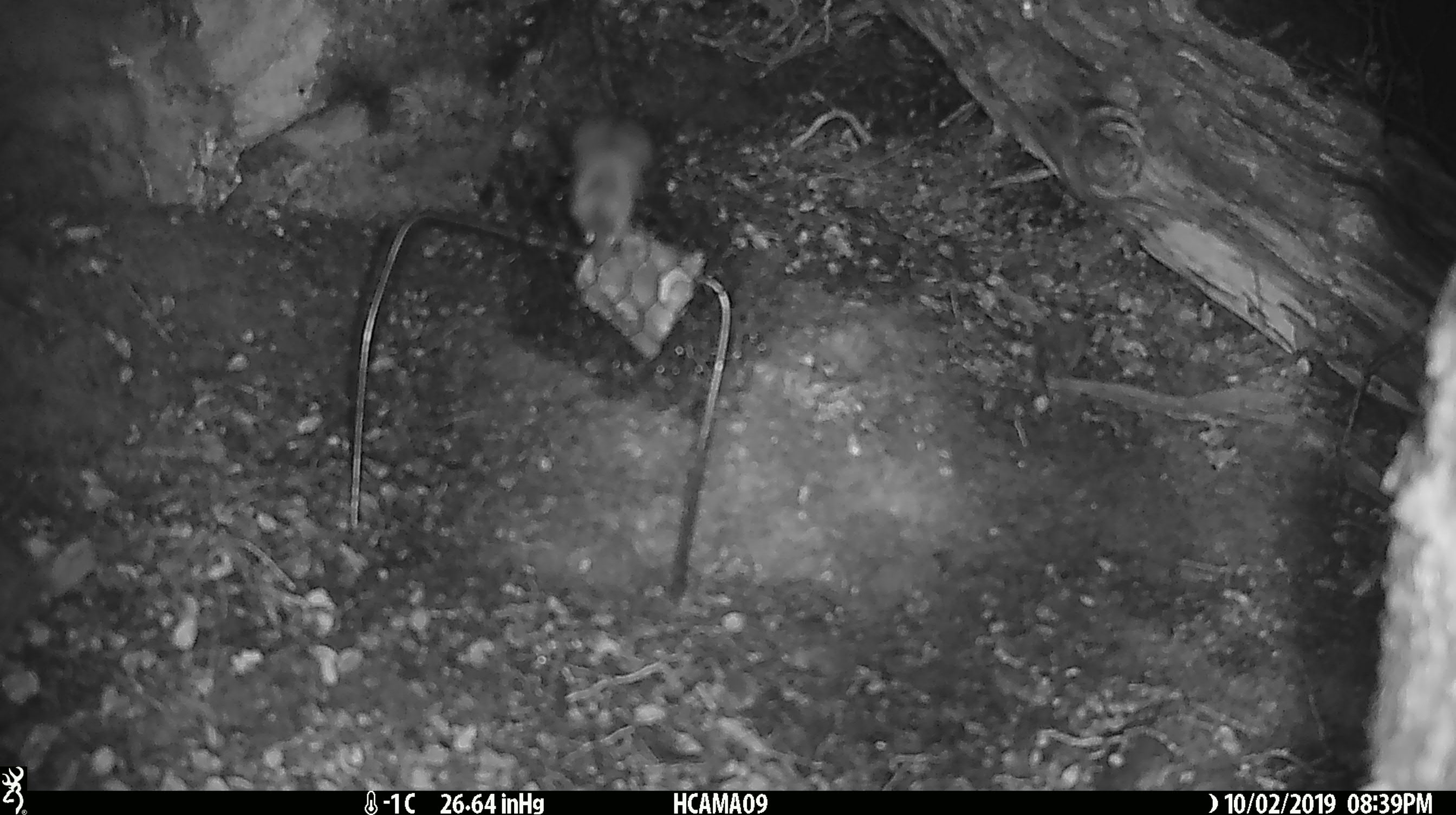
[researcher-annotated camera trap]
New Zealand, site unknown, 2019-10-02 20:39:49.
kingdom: Animalia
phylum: Chordata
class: Mammalia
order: Rodentia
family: Muridae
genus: Mus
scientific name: Mus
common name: mouse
Mouse (Mus).